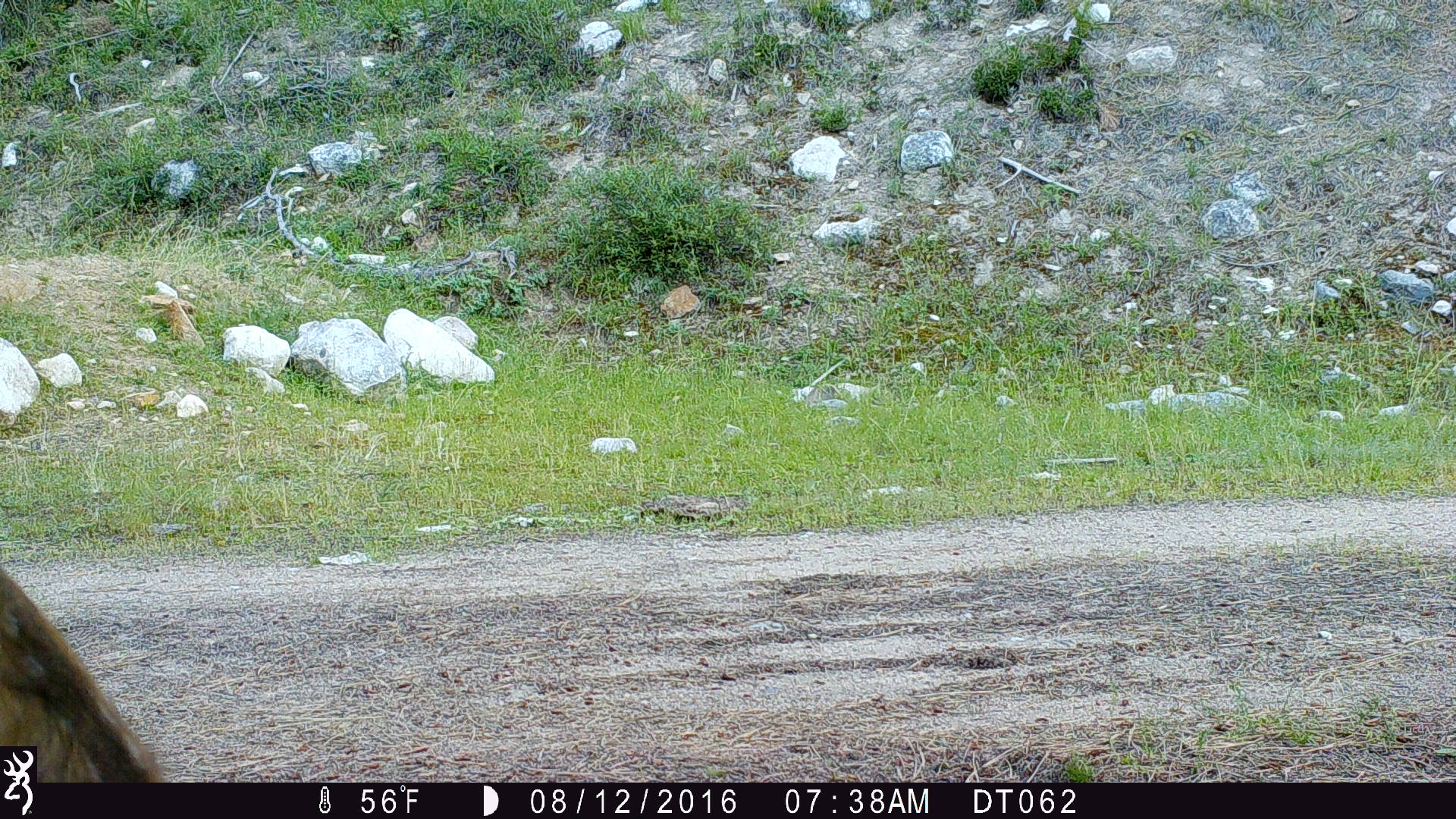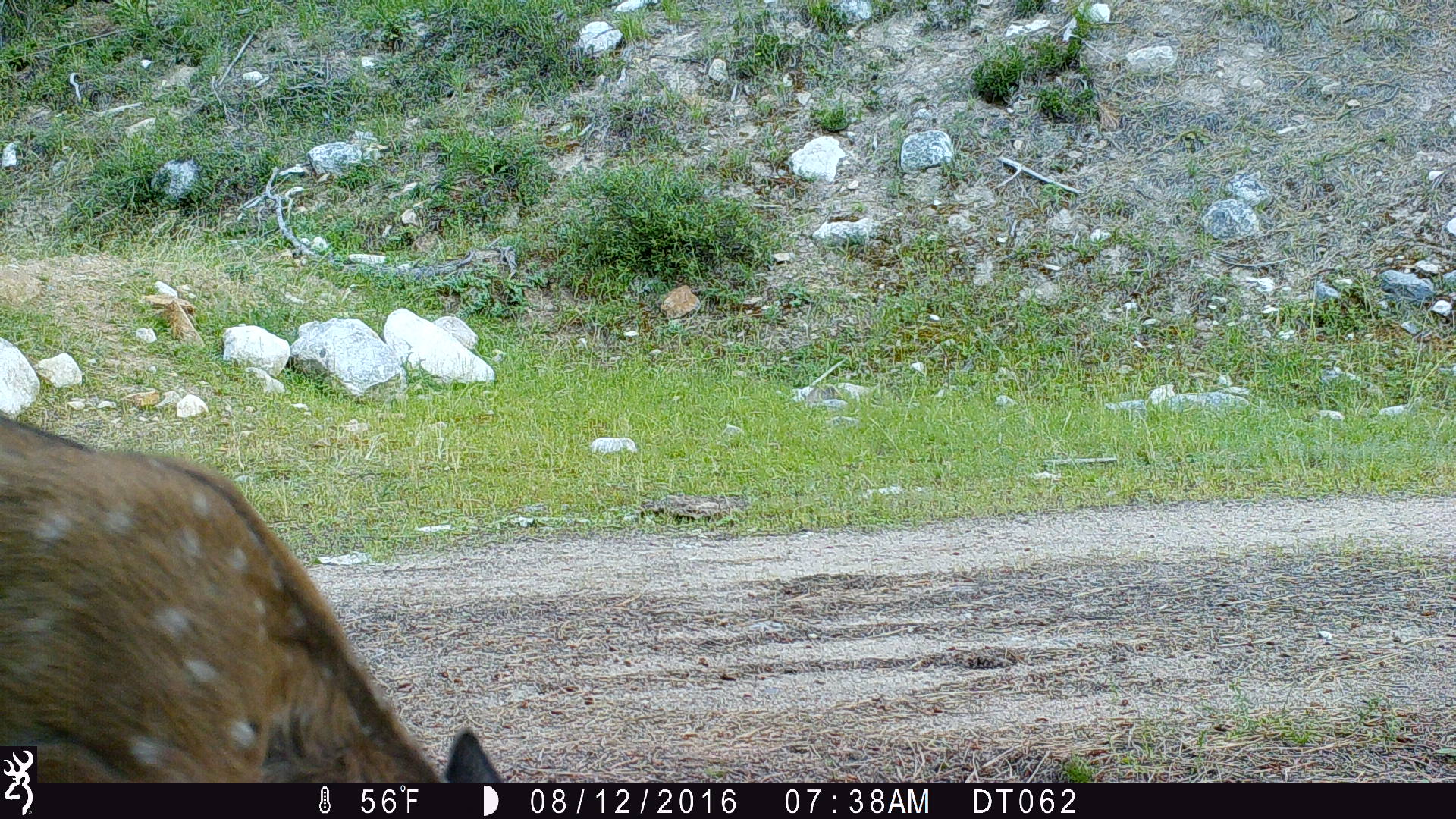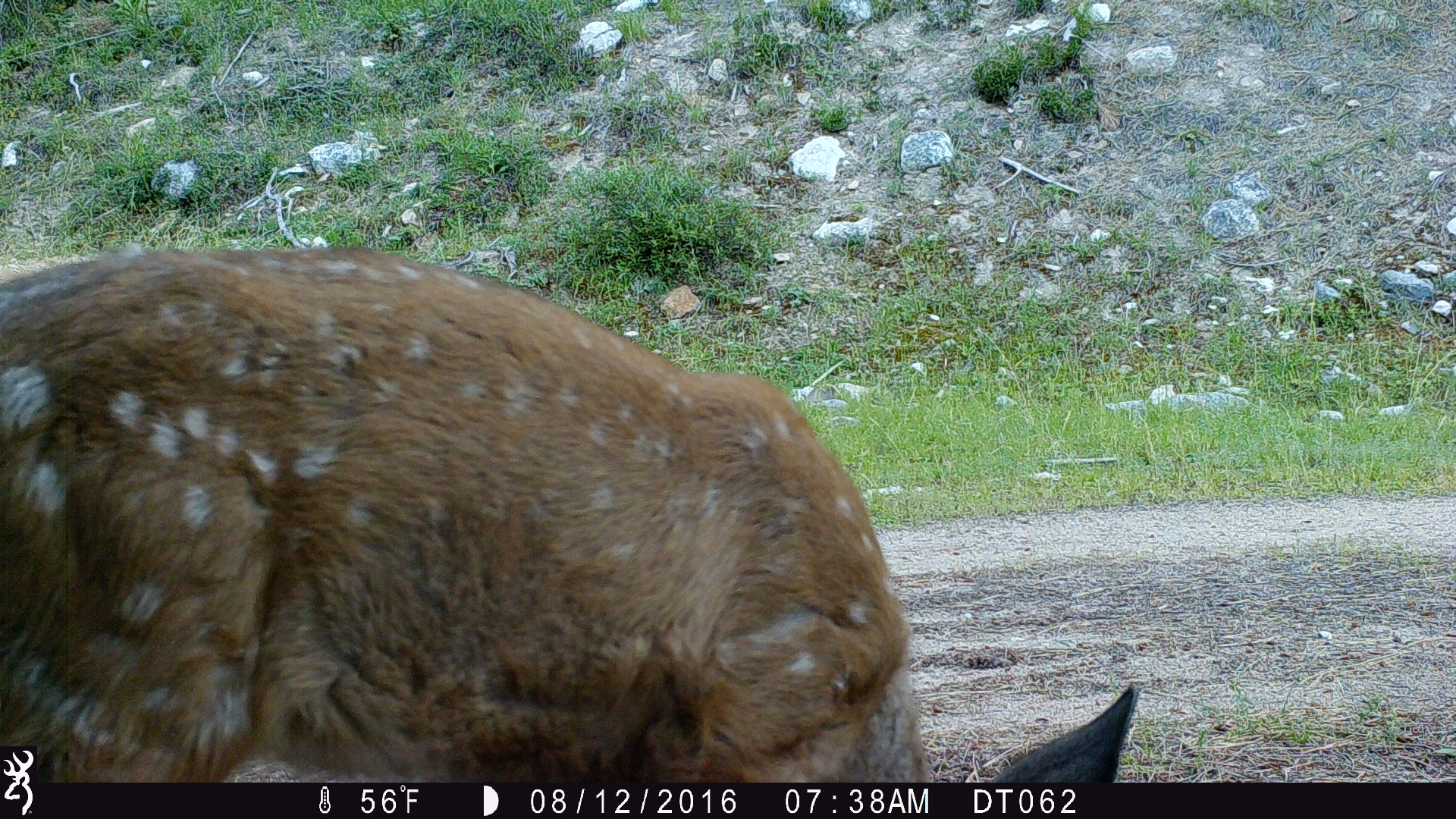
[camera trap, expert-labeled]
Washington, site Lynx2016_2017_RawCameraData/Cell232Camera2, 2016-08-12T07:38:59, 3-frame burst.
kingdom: Animalia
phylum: Chordata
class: Mammalia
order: Artiodactyla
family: Cervidae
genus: Odocoileus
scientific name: Odocoileus hemionus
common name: mule deer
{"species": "Odocoileus hemionus (mule deer)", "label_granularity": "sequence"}